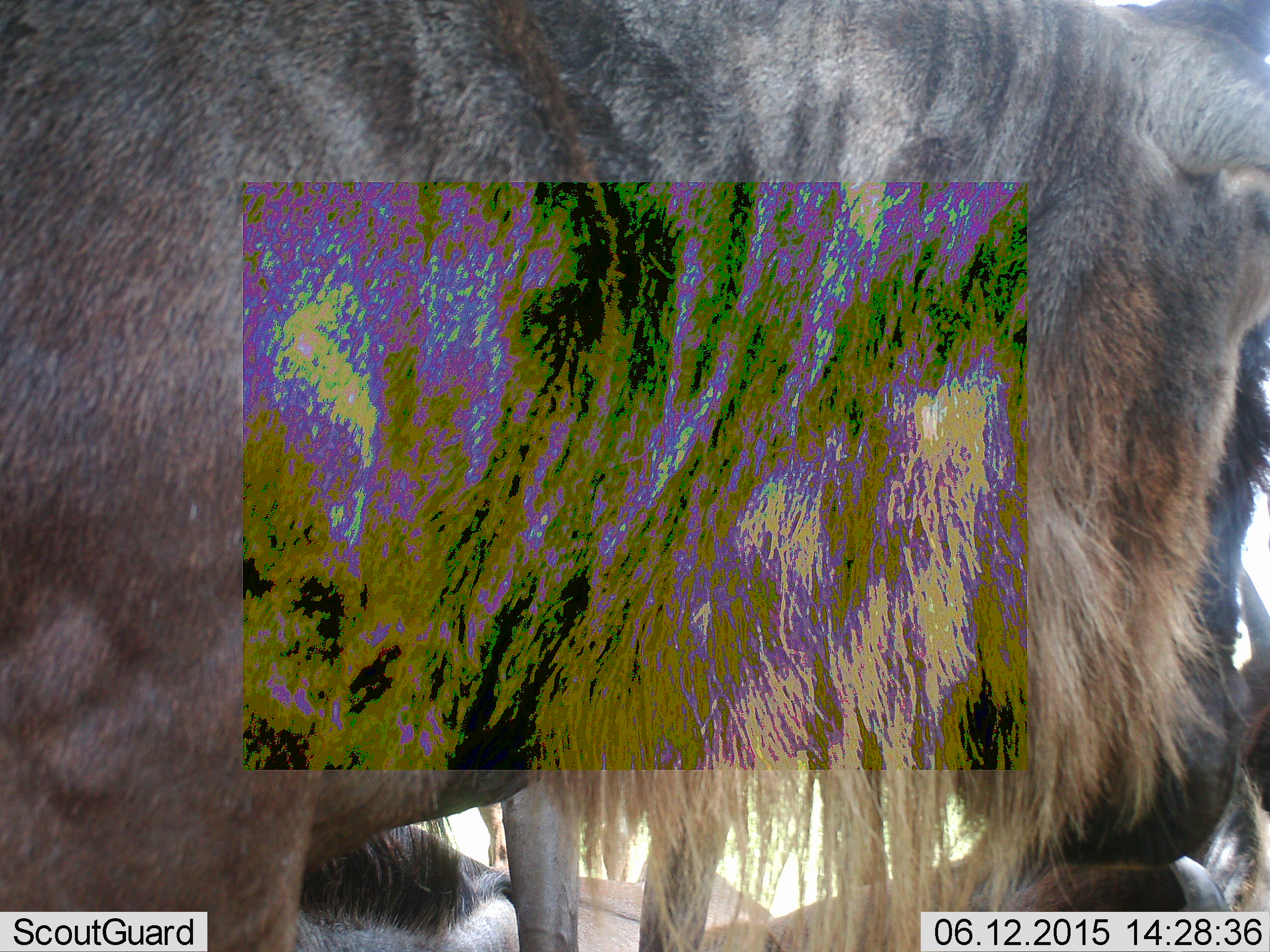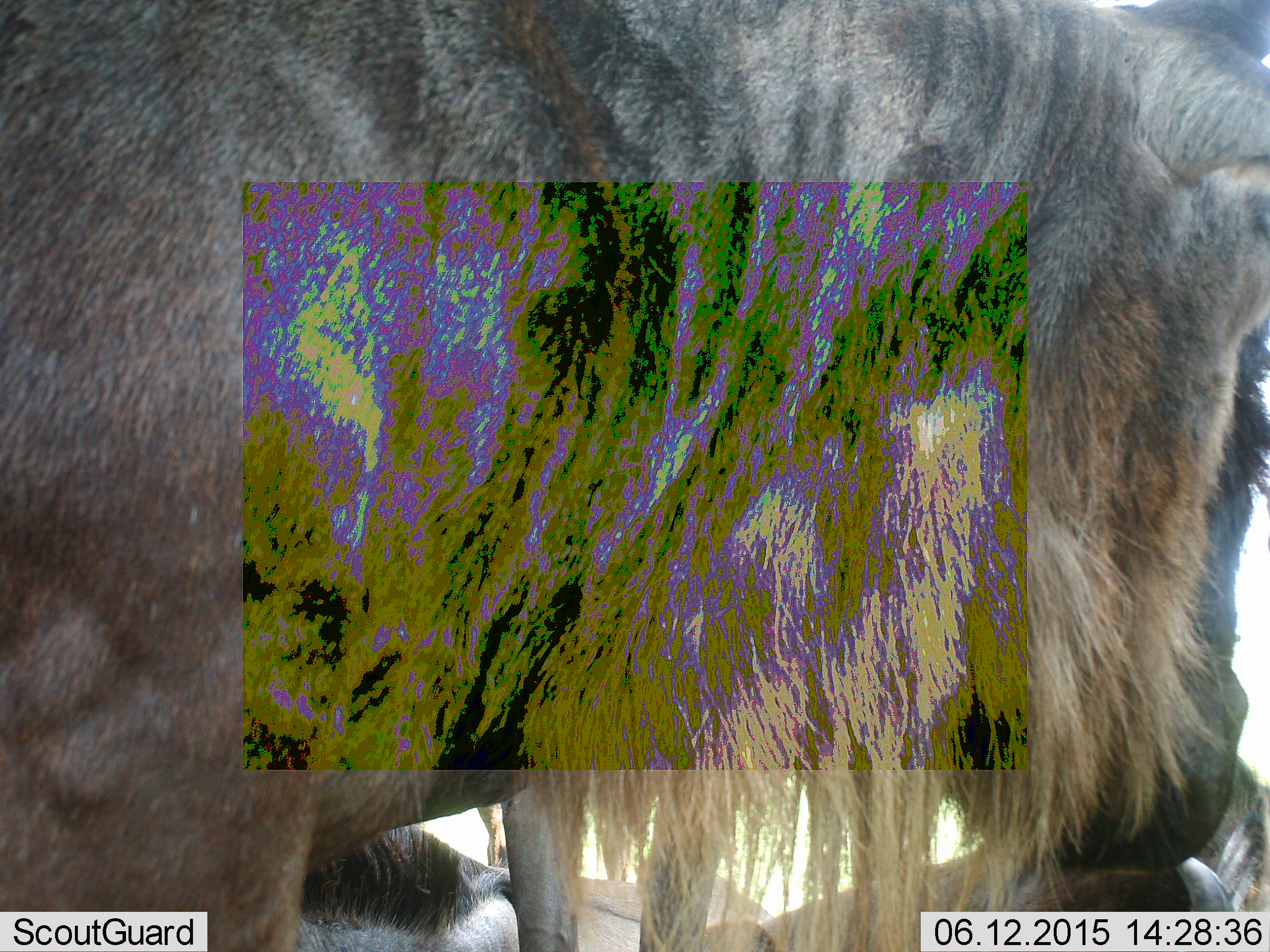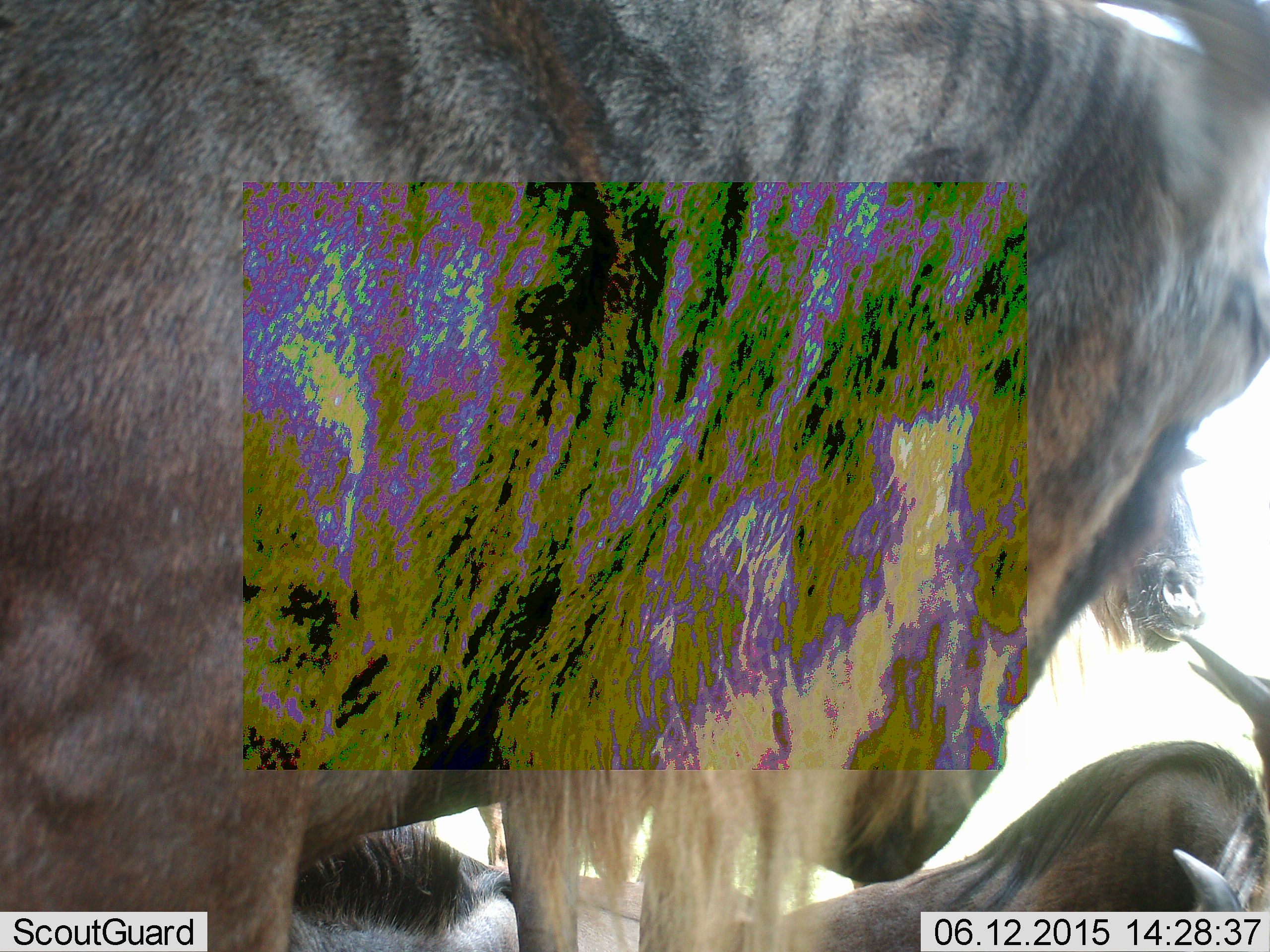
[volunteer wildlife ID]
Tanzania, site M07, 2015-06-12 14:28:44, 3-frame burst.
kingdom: Animalia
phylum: Chordata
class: Mammalia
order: Artiodactyla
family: Bovidae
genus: Connochaetes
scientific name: Connochaetes taurinus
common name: blue wildebeest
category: wildebeest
Wildebeest (blue wildebeest) (Connochaetes taurinus), count 2. Behavior (volunteer vote fractions): standing 60%, resting 50%, moving 30%, interacting 0%. Young present (vote fraction): 0%. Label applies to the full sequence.